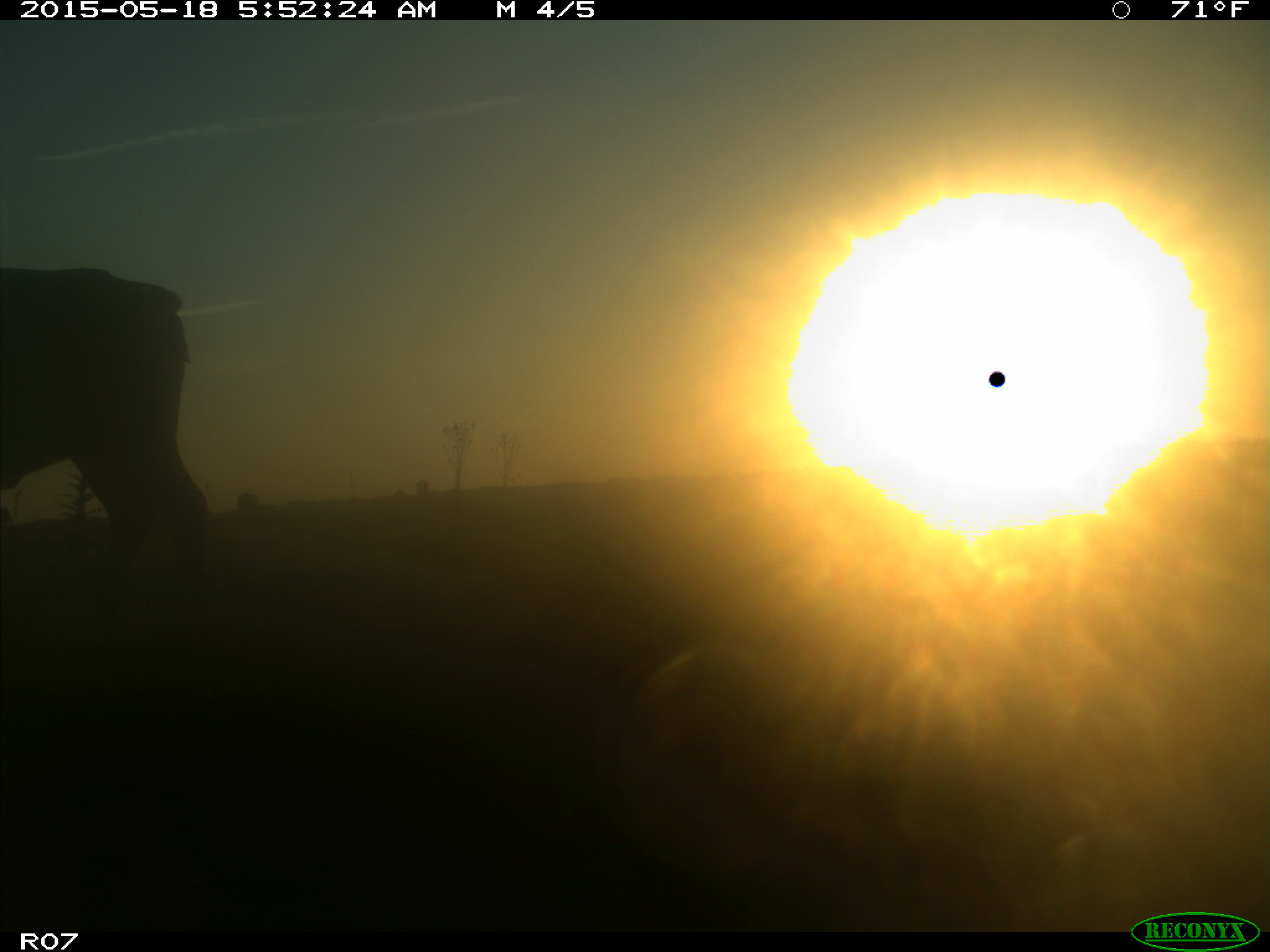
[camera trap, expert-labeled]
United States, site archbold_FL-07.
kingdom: Animalia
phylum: Chordata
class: Mammalia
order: Artiodactyla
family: Bovidae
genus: Bos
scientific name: Bos taurus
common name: domestic cow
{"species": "Bos taurus (domestic cow)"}